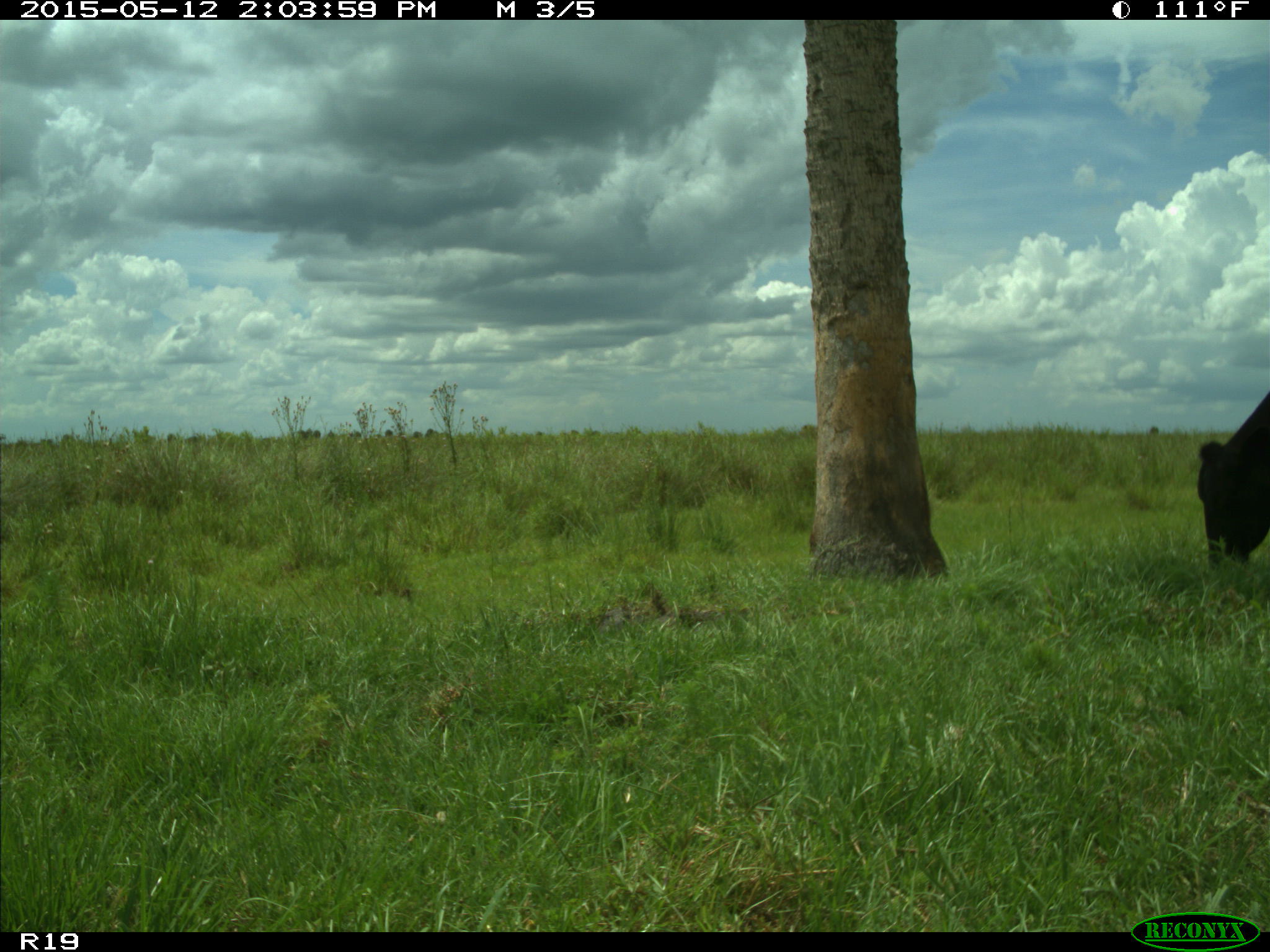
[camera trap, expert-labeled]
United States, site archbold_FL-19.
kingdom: Animalia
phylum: Chordata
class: Mammalia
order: Artiodactyla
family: Bovidae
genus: Bos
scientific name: Bos taurus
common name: domestic cow